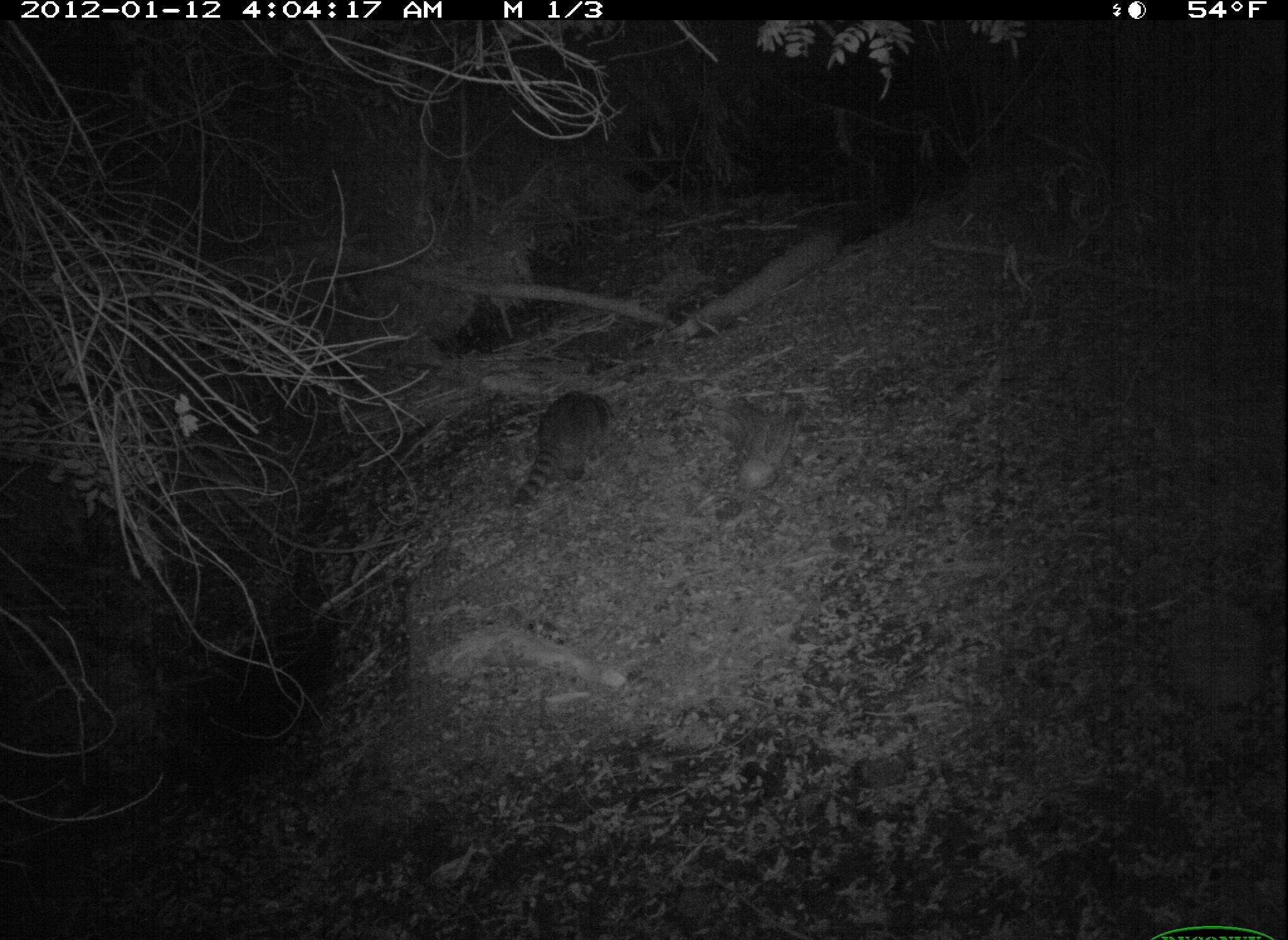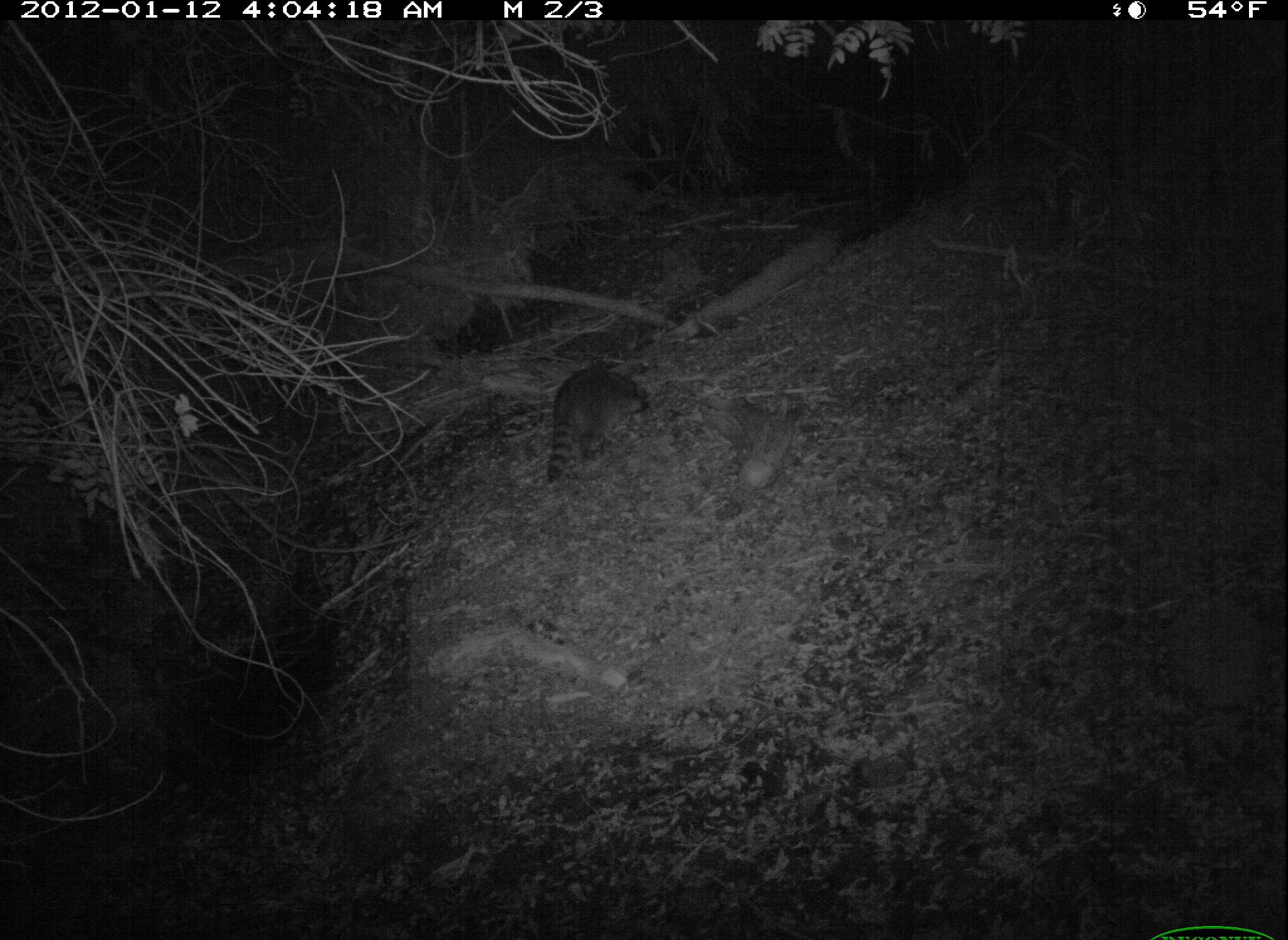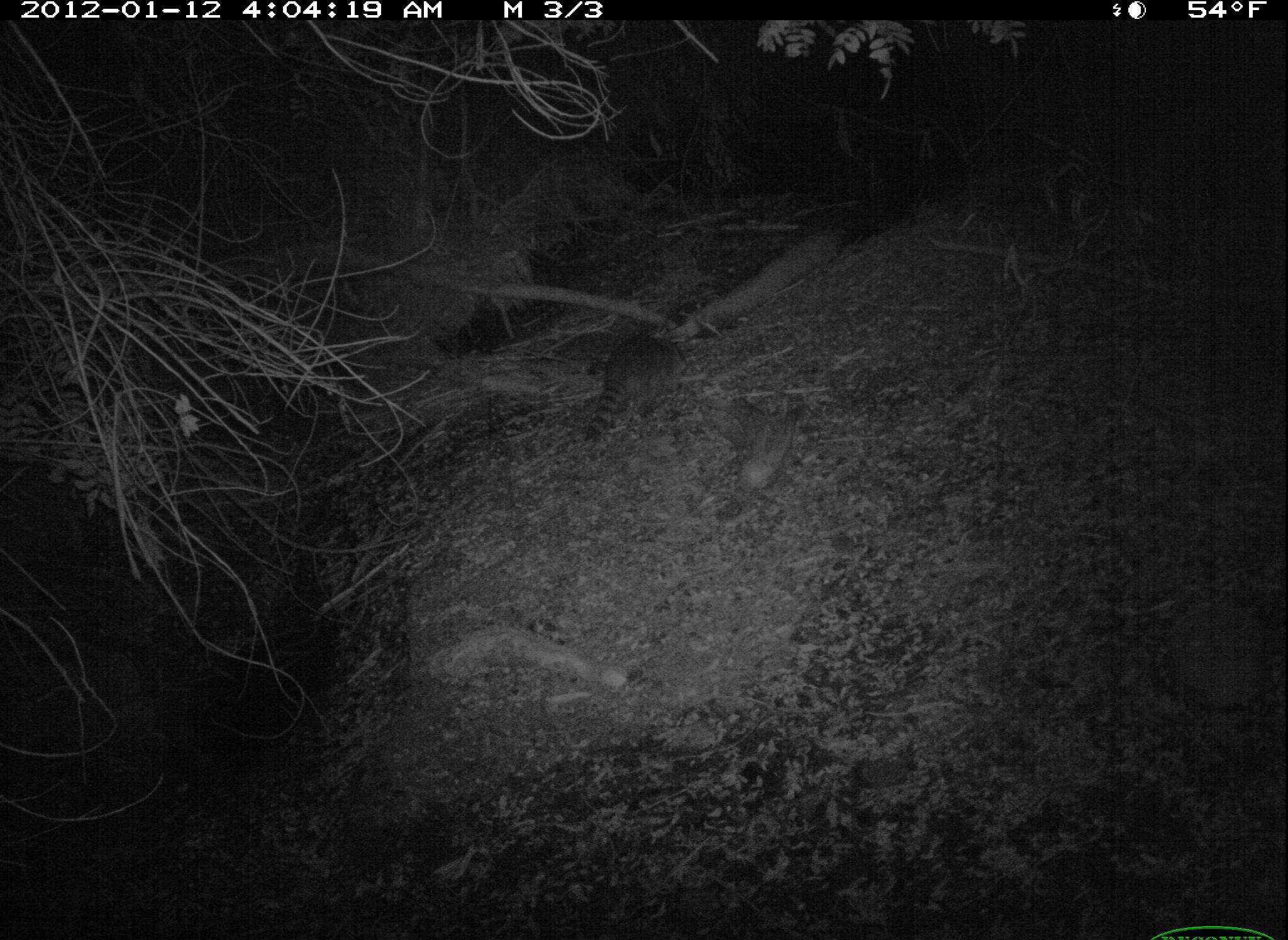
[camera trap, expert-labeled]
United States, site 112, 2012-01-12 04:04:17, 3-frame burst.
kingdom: Animalia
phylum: Chordata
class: Mammalia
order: Carnivora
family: Procyonidae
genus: Procyon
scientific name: Procyon lotor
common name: raccoon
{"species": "raccoon (Procyon lotor)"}